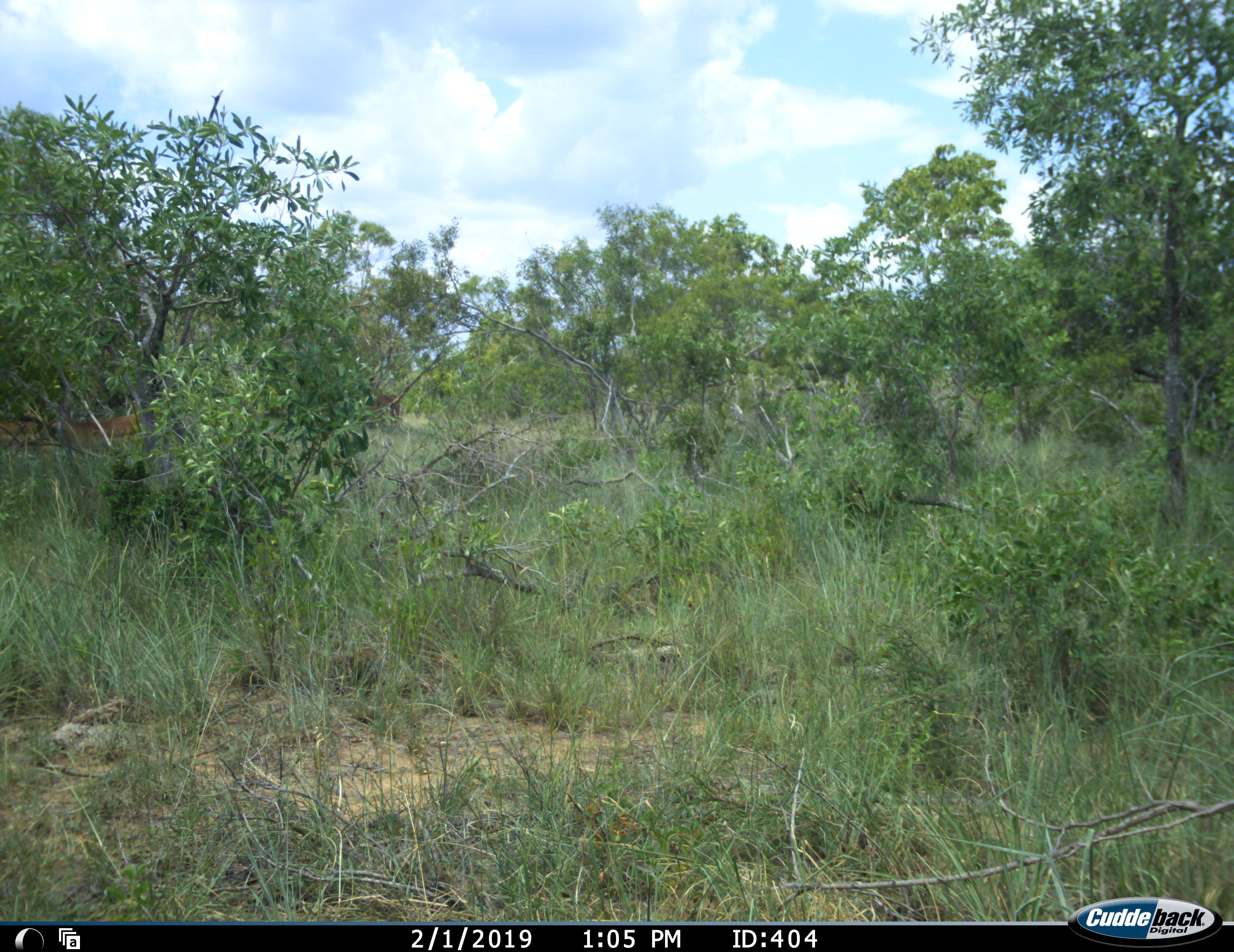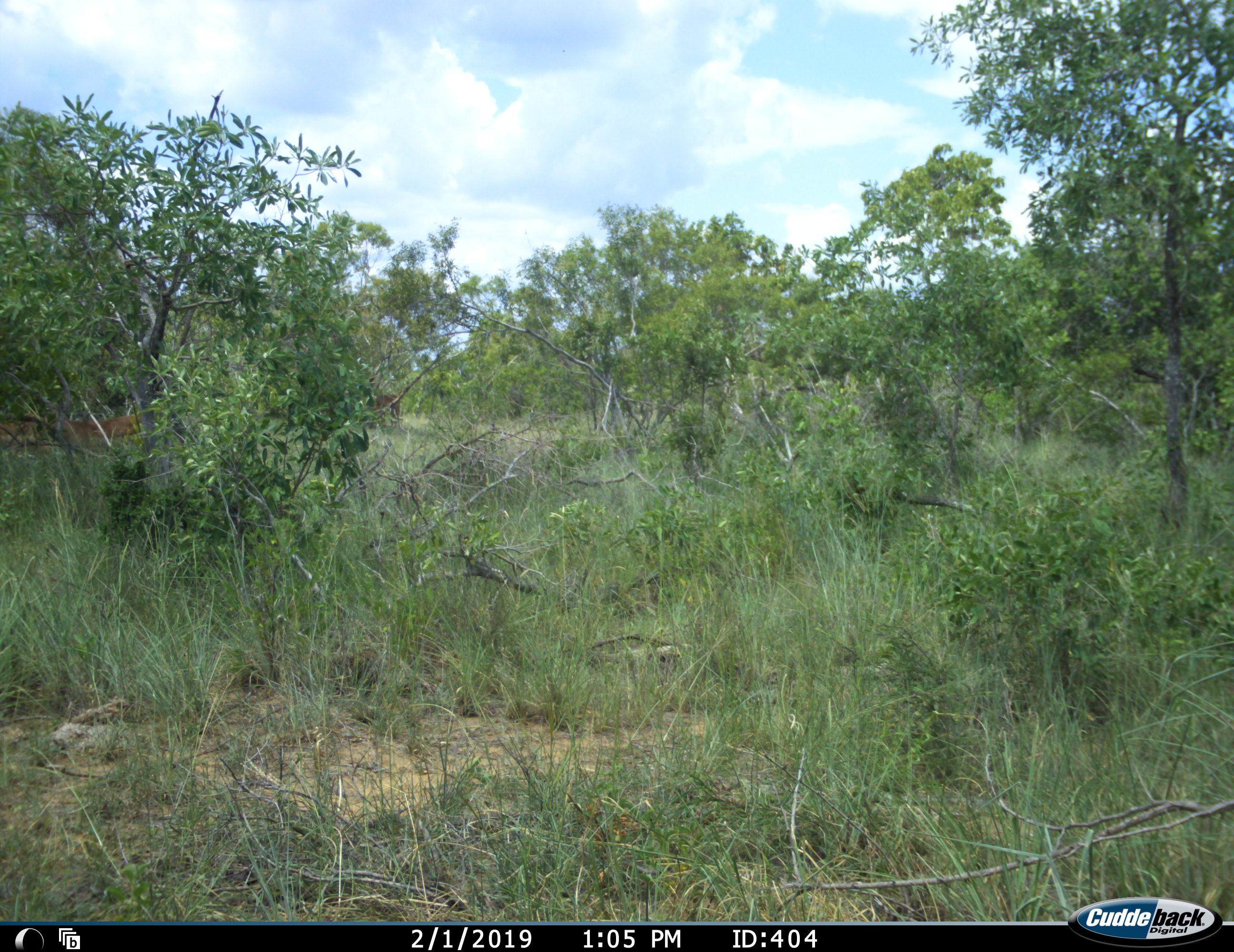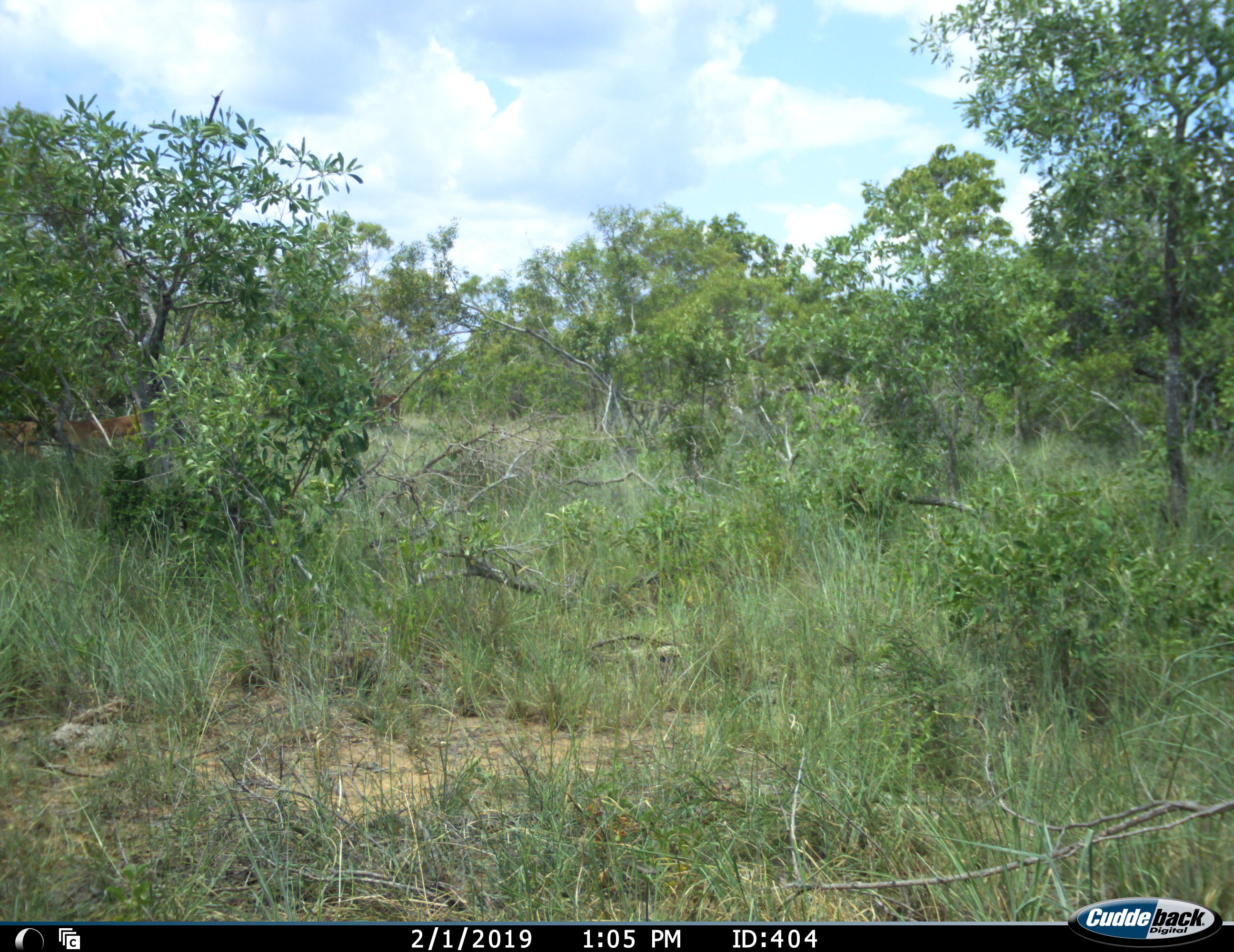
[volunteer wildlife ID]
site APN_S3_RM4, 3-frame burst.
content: unidentified animal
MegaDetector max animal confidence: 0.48